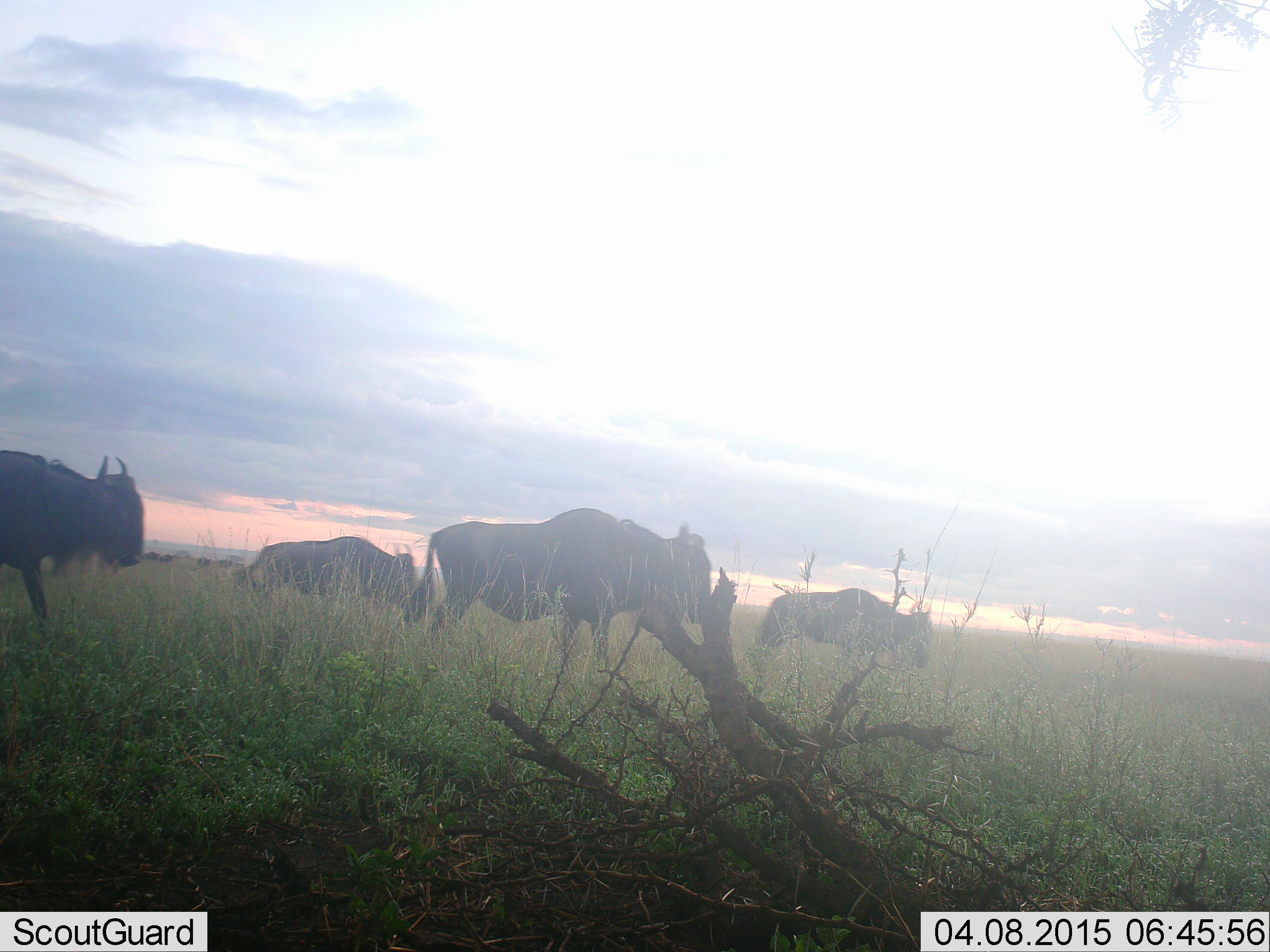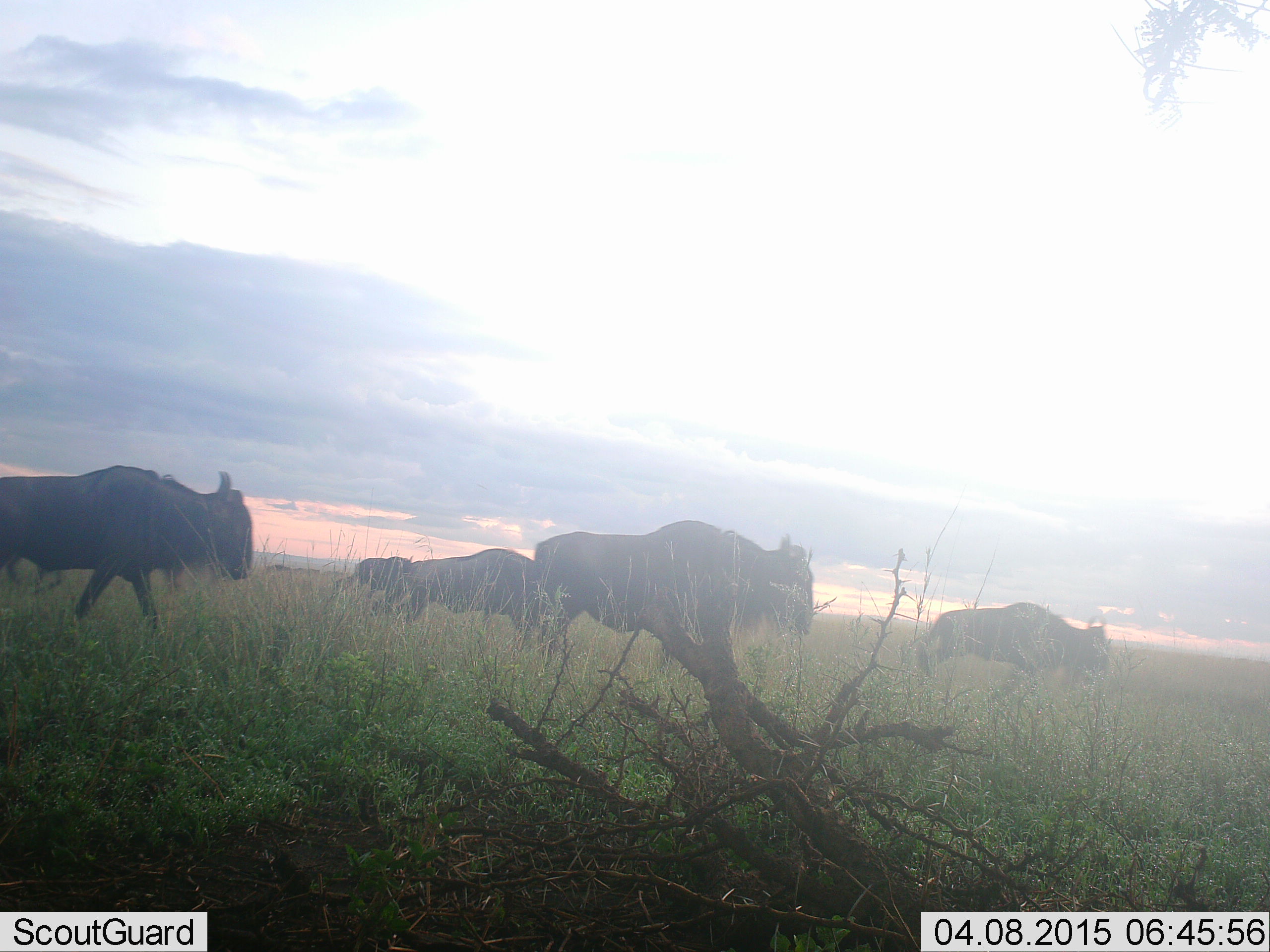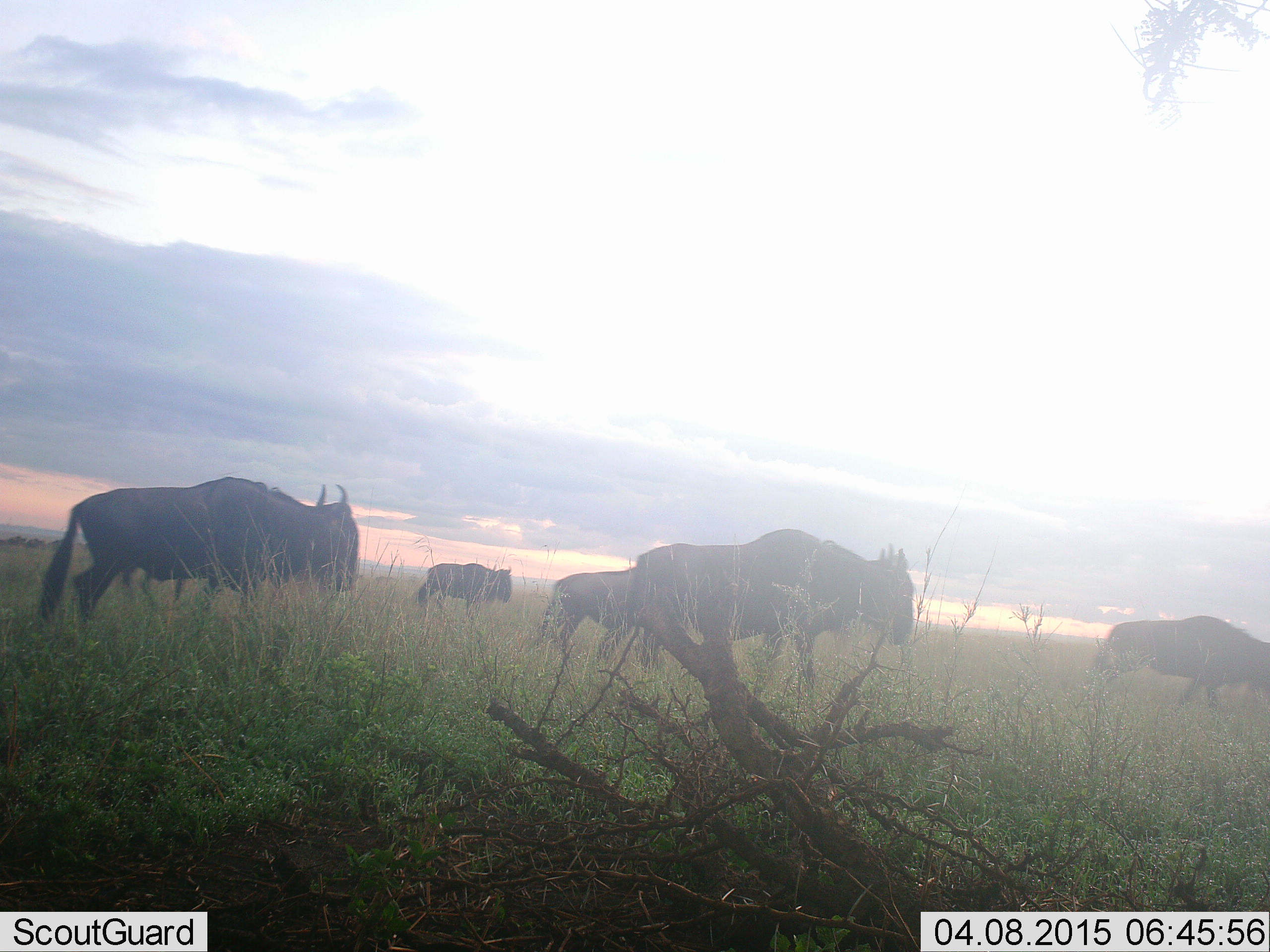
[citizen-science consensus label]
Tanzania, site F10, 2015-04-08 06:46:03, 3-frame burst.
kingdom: Animalia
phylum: Chordata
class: Mammalia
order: Artiodactyla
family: Bovidae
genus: Connochaetes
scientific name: Connochaetes taurinus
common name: blue wildebeest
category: wildebeest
Wildebeest (blue wildebeest) (Connochaetes taurinus), count 5. Behavior (volunteer vote fractions): standing 20%, resting 0%, moving 90%, interacting 0%. Young present (vote fraction): 0%. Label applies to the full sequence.